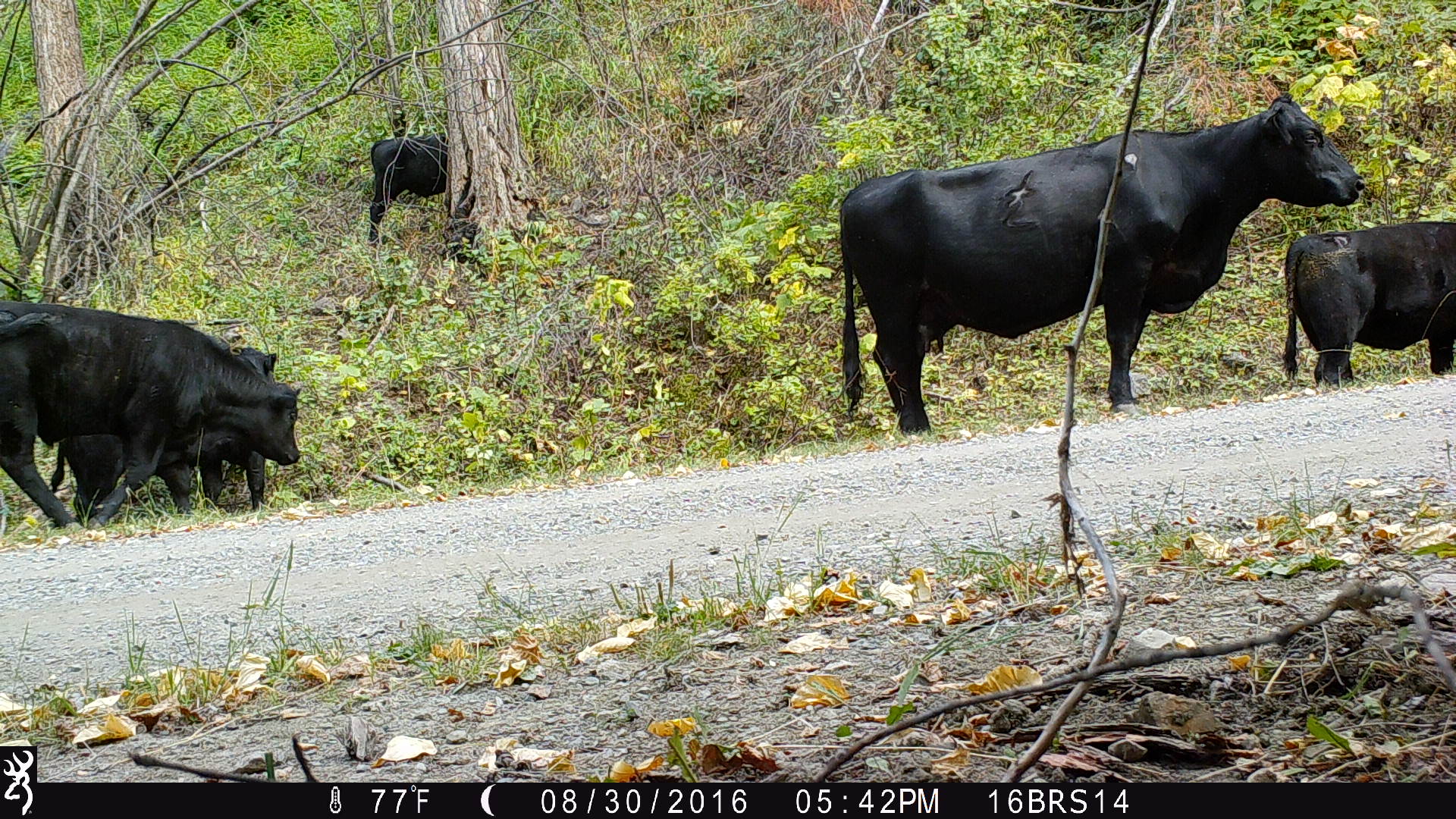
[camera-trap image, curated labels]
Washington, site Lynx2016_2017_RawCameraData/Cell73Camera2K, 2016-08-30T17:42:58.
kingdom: Animalia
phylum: Chordata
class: Mammalia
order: Artiodactyla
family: Bovidae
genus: Bos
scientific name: Bos taurus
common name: domestic cattle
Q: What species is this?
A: Domestic cattle (Bos taurus).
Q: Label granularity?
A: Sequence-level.